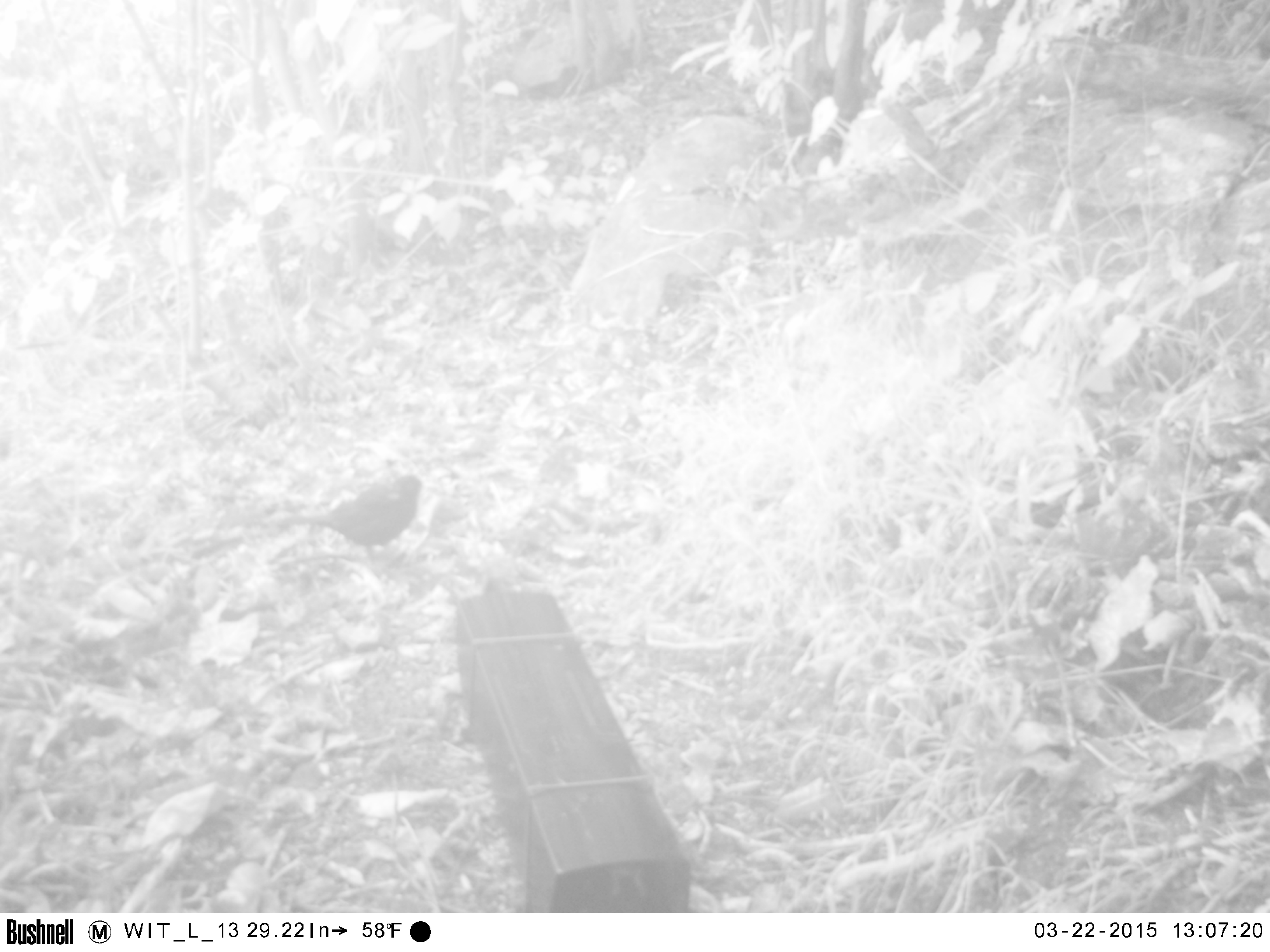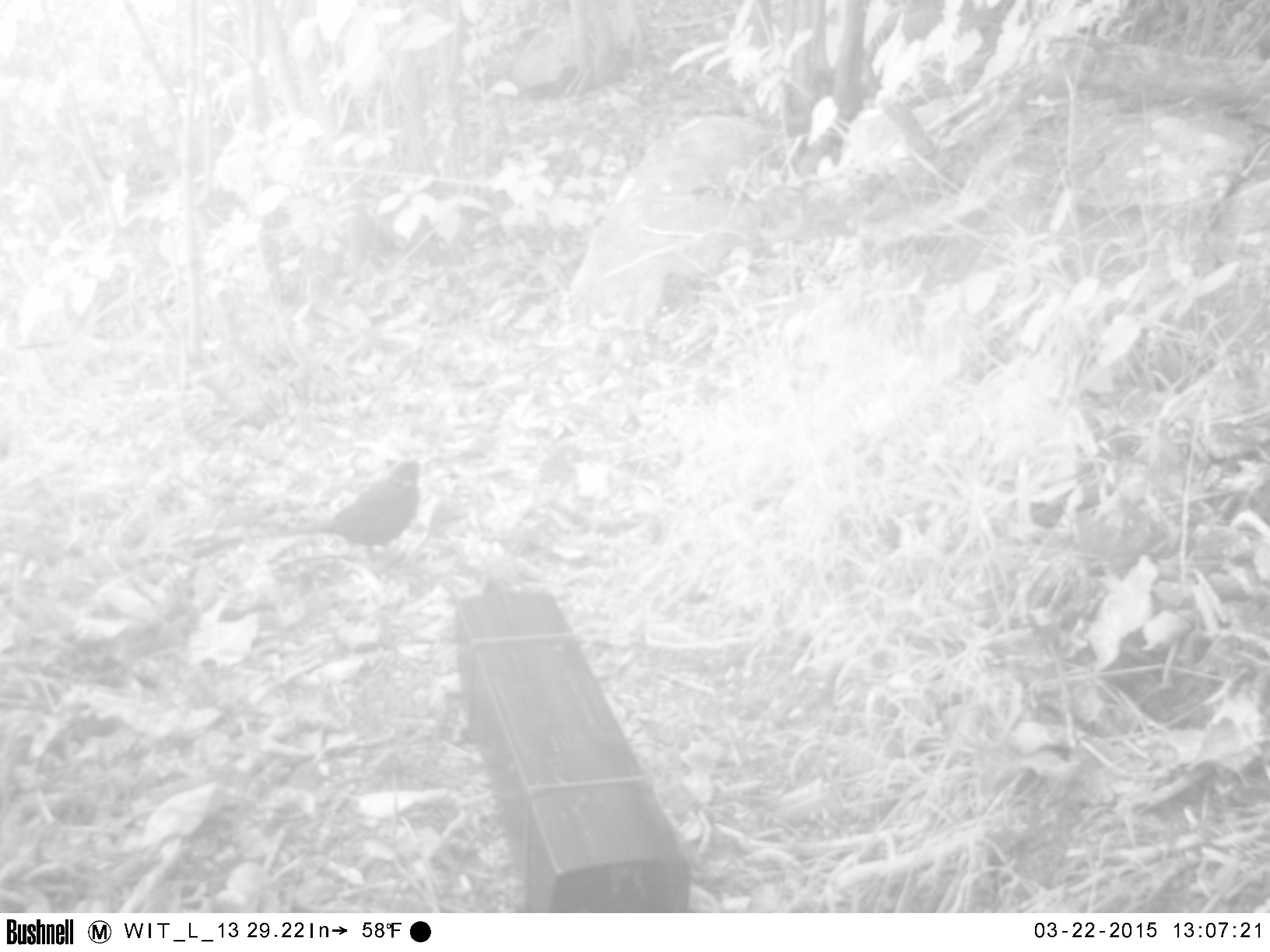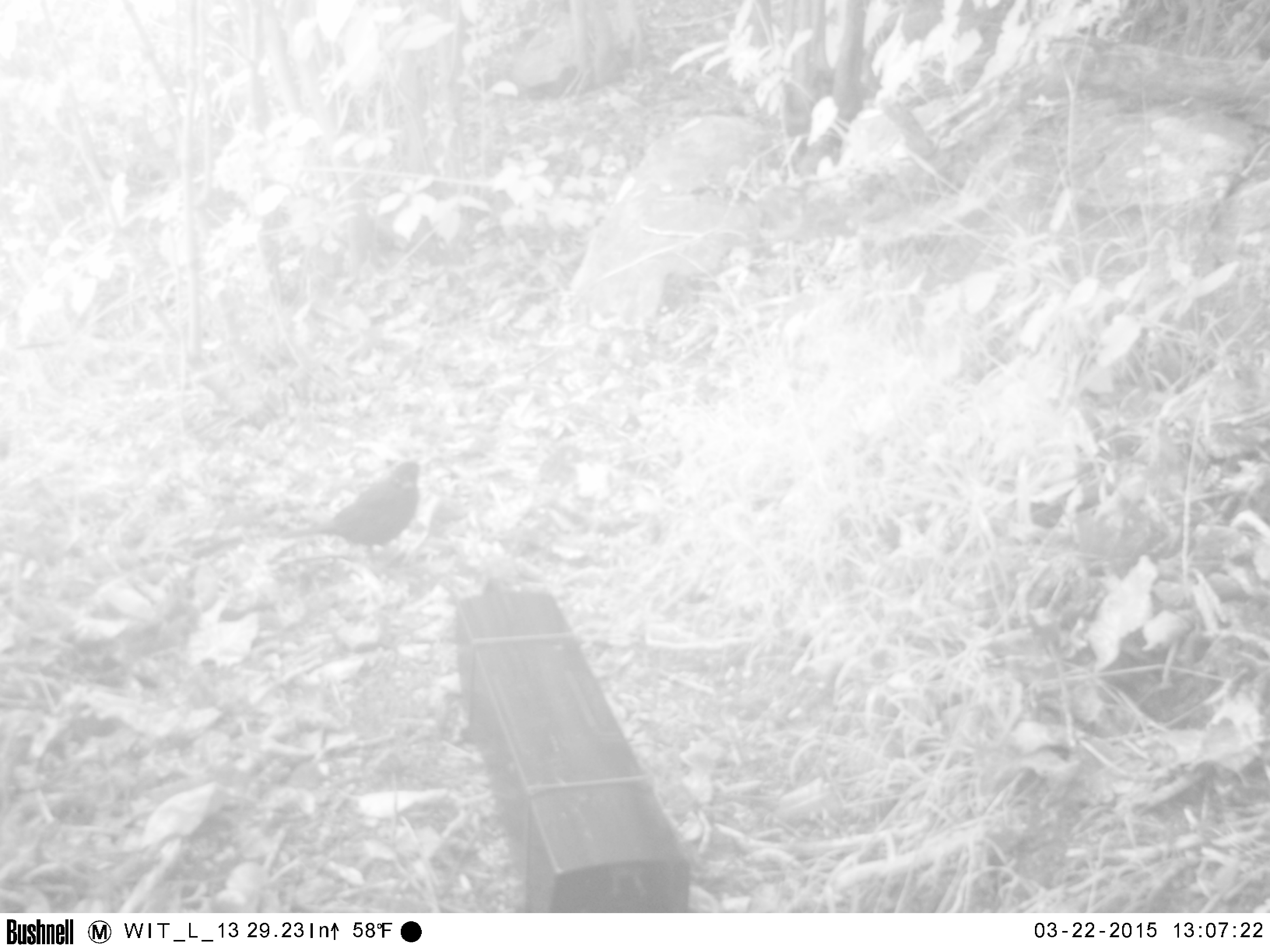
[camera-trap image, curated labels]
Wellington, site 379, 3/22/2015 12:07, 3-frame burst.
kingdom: Animalia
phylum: Chordata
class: Aves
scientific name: Aves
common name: bird